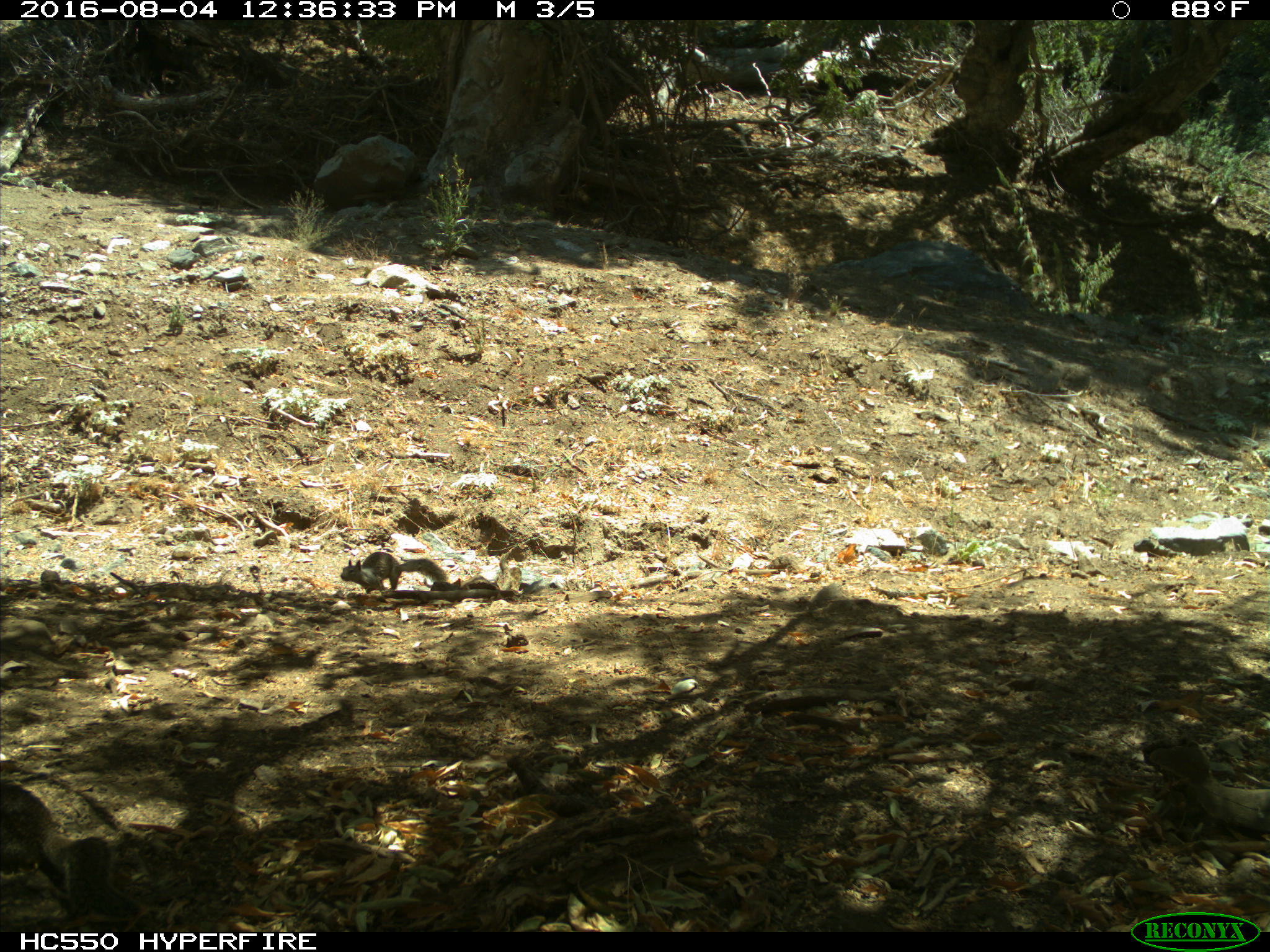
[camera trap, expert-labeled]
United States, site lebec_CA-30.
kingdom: Animalia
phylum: Chordata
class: Mammalia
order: Rodentia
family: Sciuridae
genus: Otospermophilus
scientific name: Otospermophilus beecheyi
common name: california ground squirrel